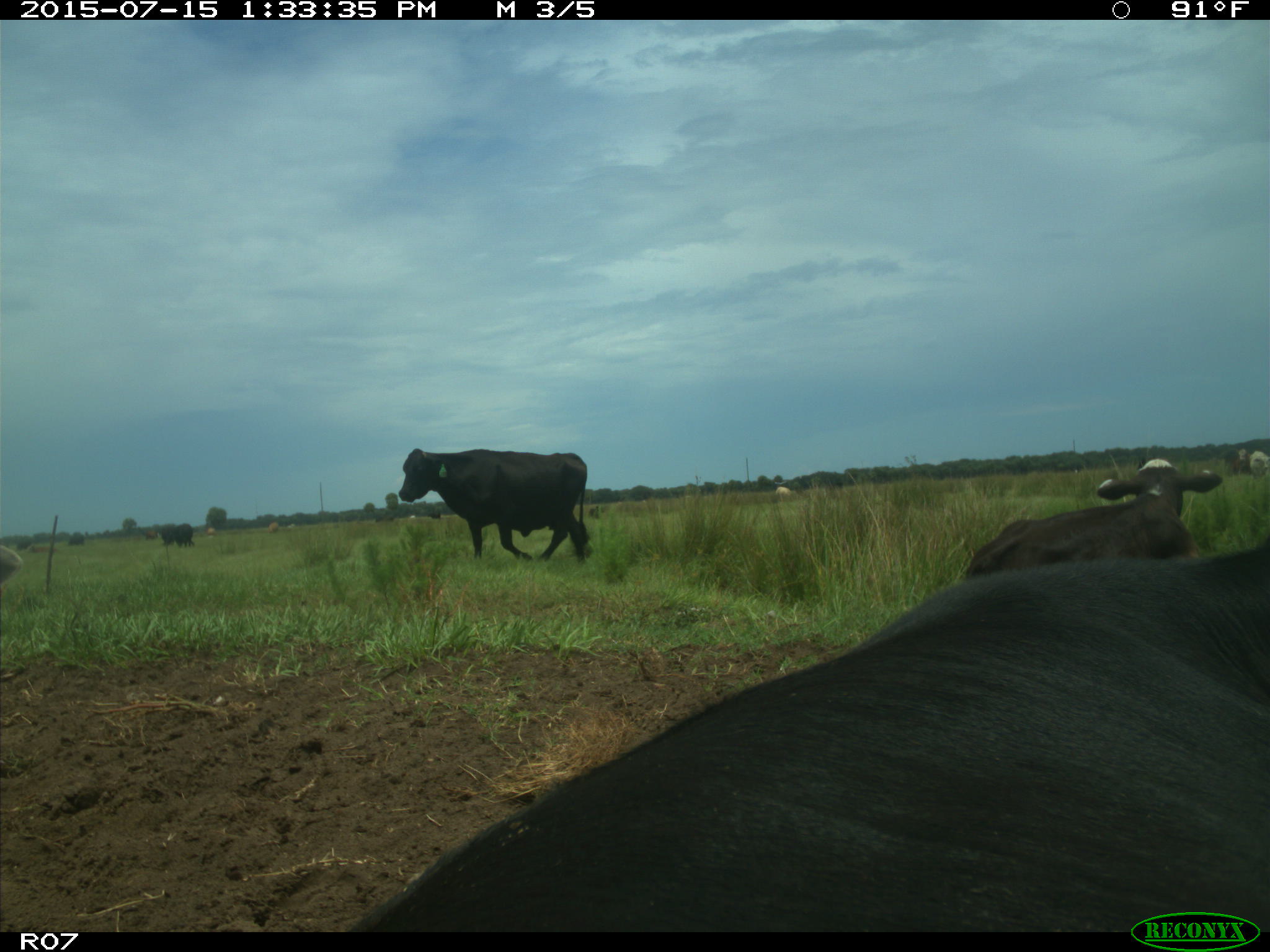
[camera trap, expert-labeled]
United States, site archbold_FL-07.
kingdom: Animalia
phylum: Chordata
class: Mammalia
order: Artiodactyla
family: Bovidae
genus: Bos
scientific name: Bos taurus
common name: domestic cow